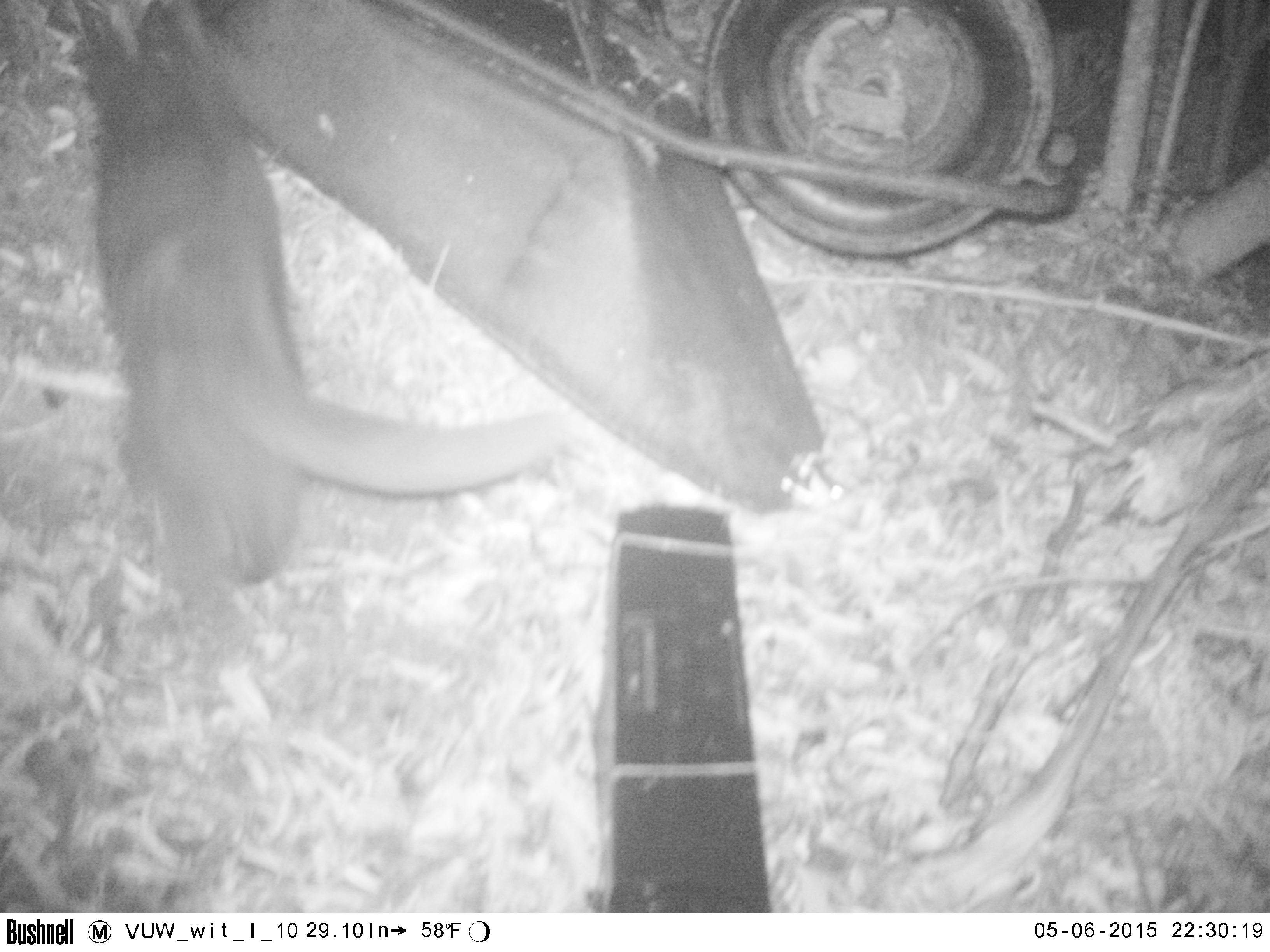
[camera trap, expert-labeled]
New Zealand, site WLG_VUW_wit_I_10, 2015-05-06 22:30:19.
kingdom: Animalia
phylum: Chordata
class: Mammalia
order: Carnivora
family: Felidae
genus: Felis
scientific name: Felis catus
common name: domestic cat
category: cat